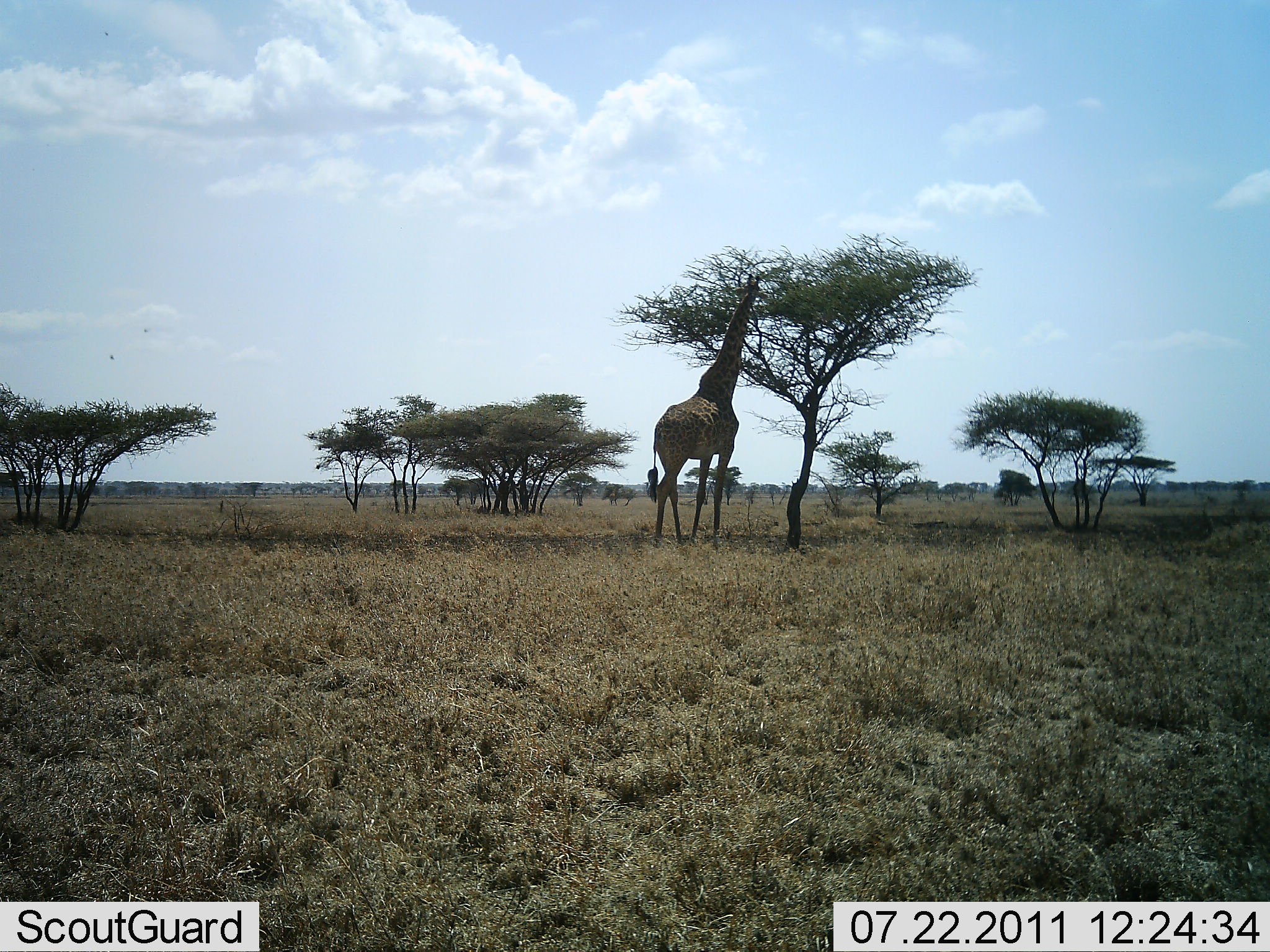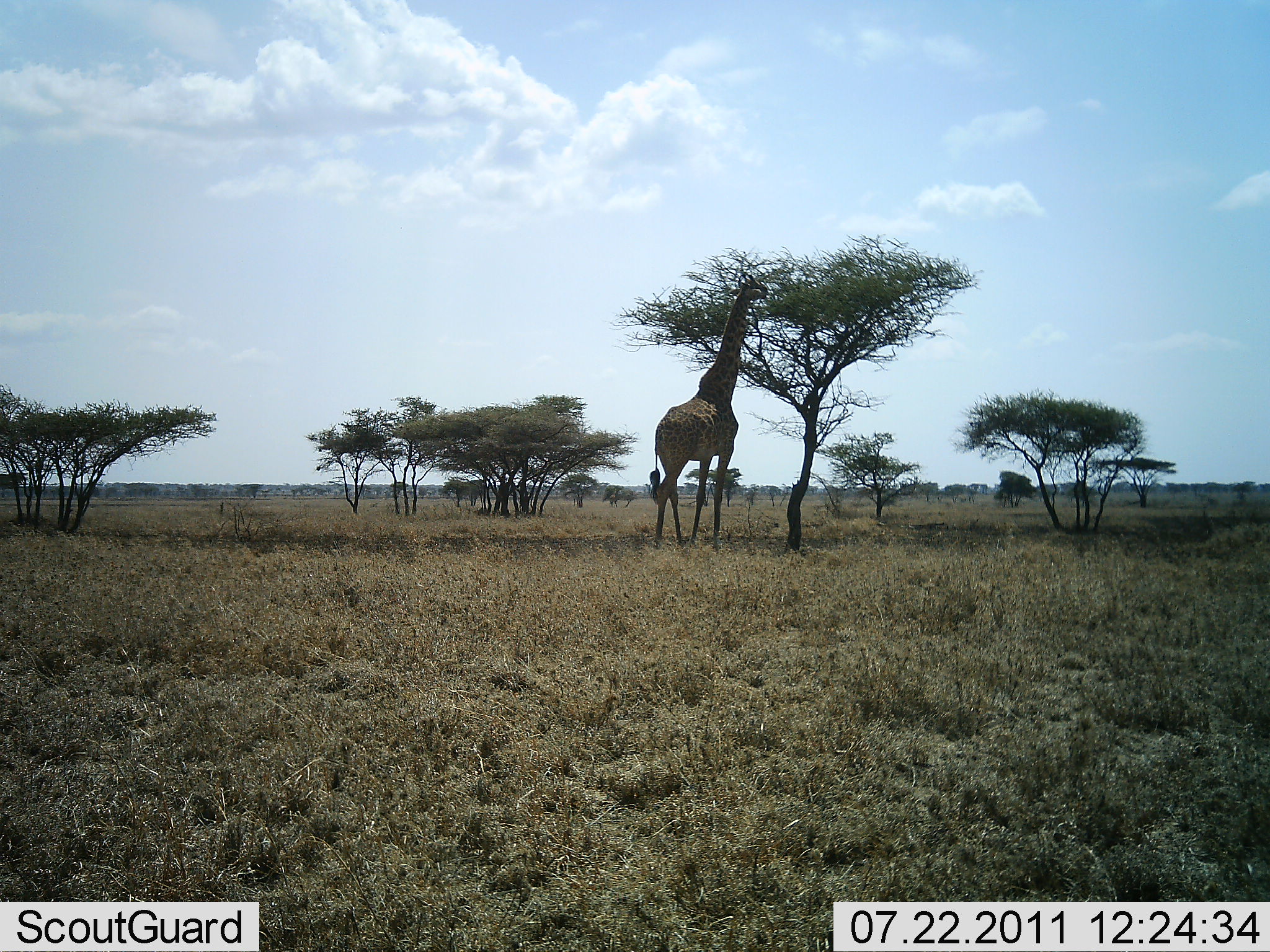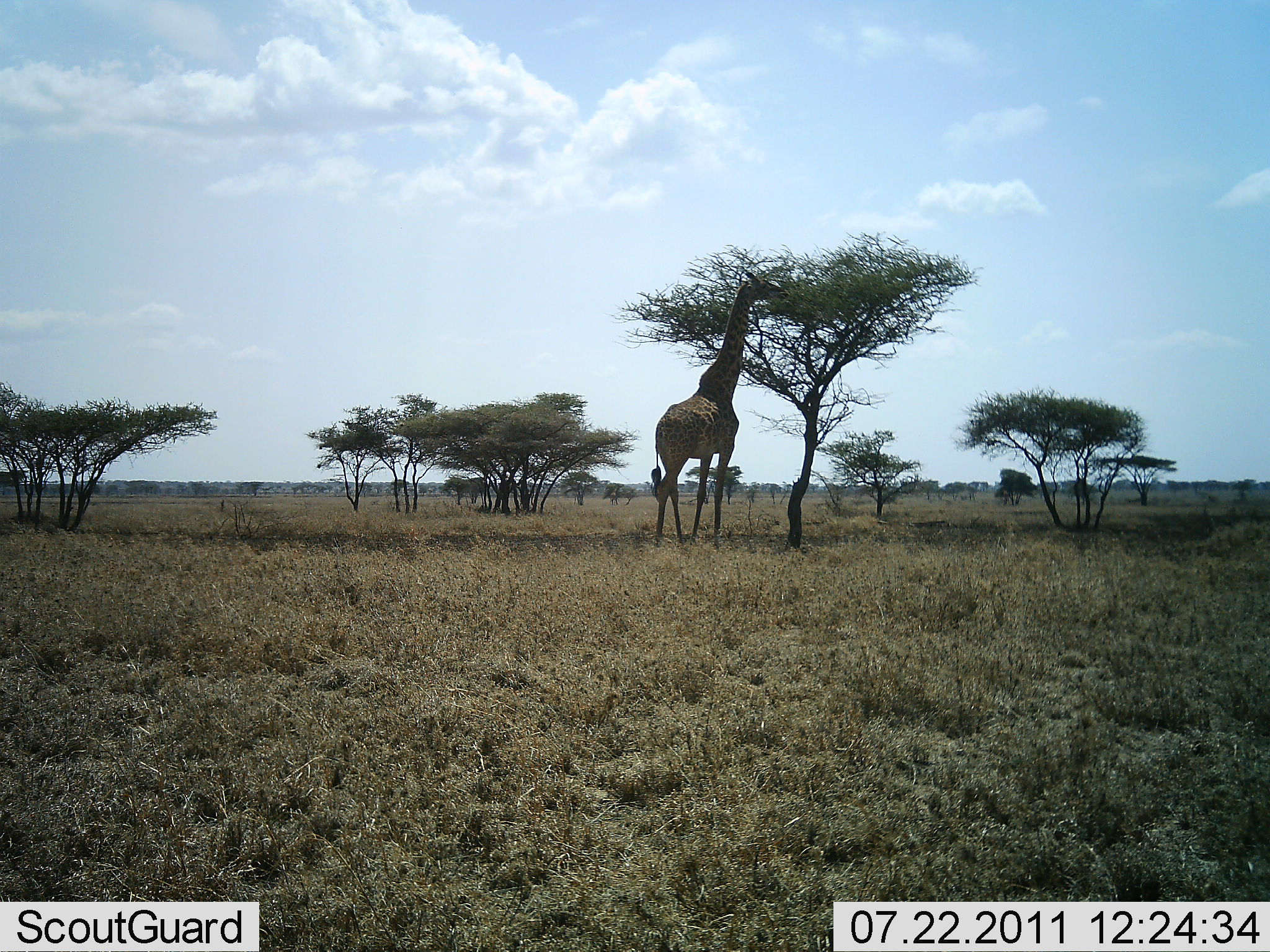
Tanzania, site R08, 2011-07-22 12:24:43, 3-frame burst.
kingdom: Animalia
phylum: Chordata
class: Mammalia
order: Artiodactyla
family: Giraffidae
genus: Giraffa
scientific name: Giraffa camelopardalis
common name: giraffe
Giraffe (Giraffa camelopardalis), count 1. Behavior (volunteer vote fractions): standing 50%, resting 0%, moving 0%, interacting 0%. Young present (vote fraction): 0%. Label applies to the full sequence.